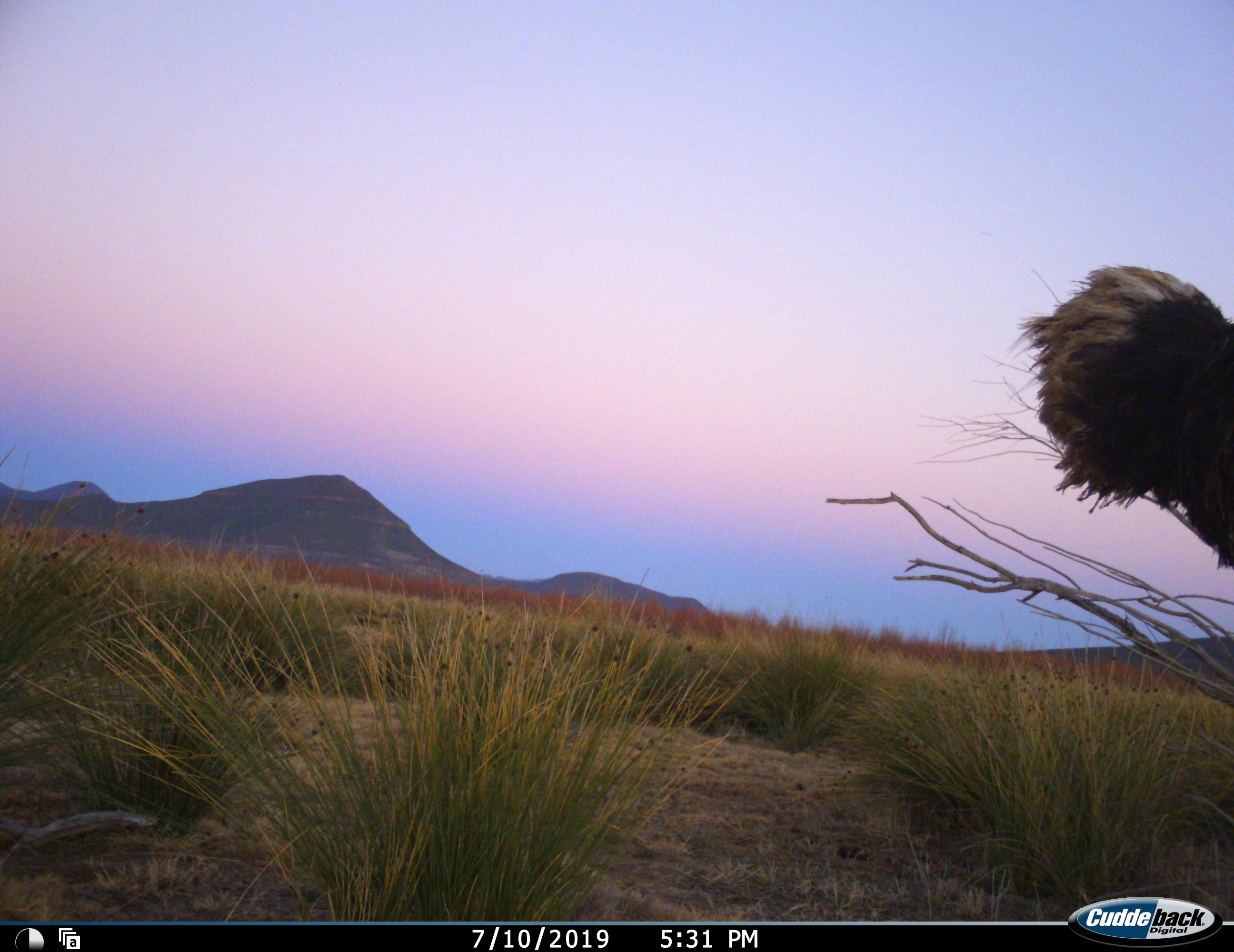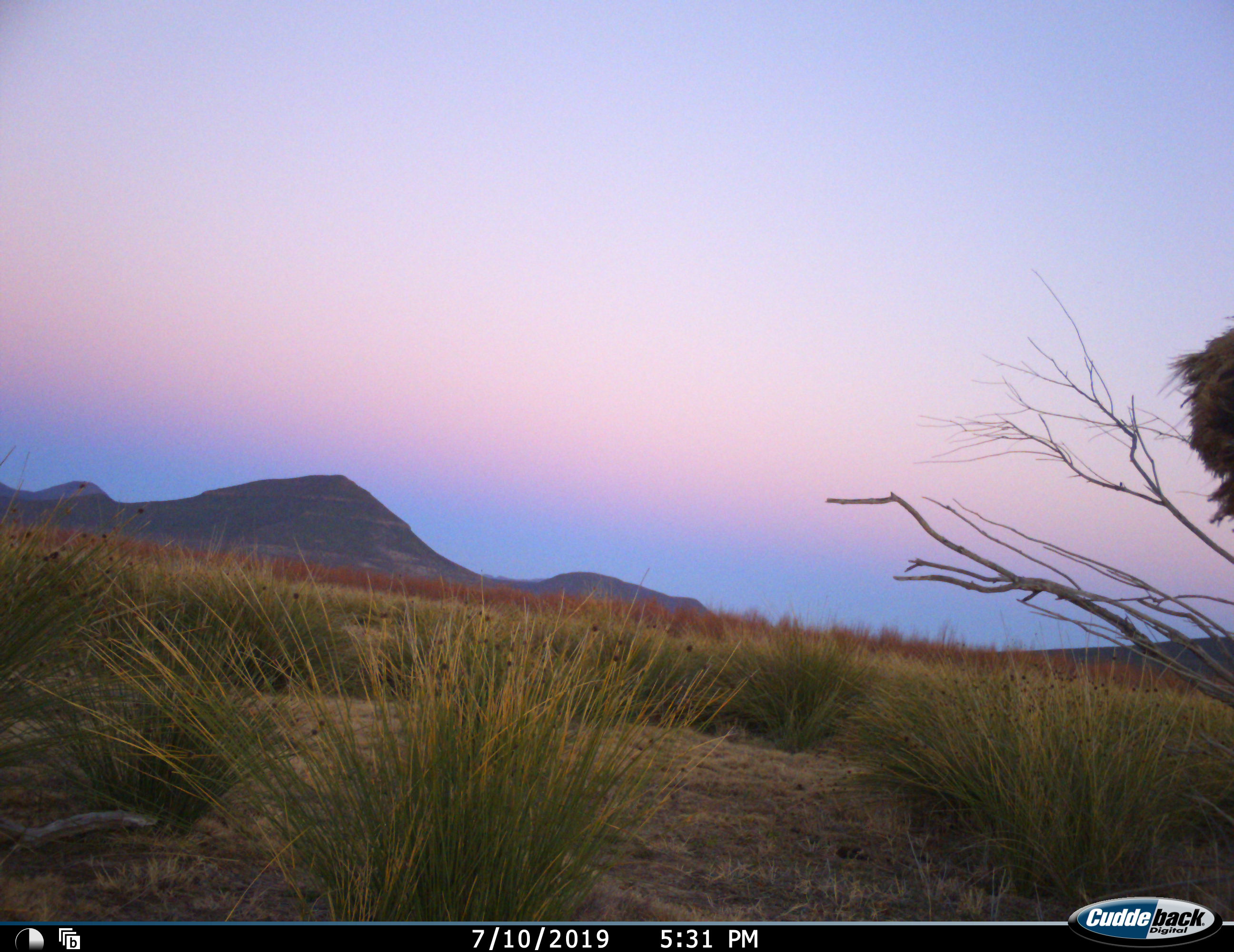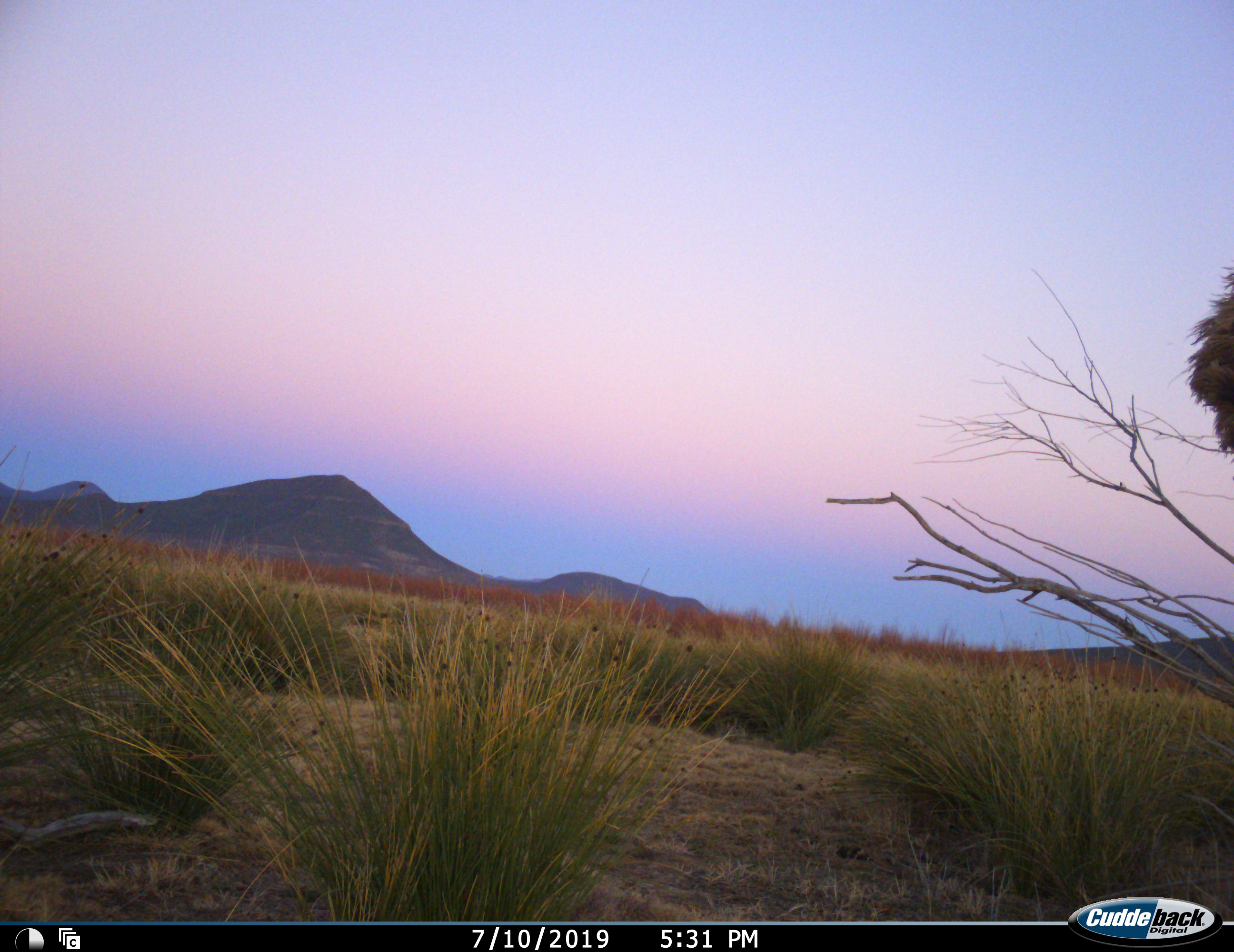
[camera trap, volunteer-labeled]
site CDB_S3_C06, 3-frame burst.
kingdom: Animalia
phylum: Chordata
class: Aves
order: Struthioniformes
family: Struthionidae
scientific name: Struthionidae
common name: ostrich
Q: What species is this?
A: Ostrich (Struthionidae).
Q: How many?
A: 1.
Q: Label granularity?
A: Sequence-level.